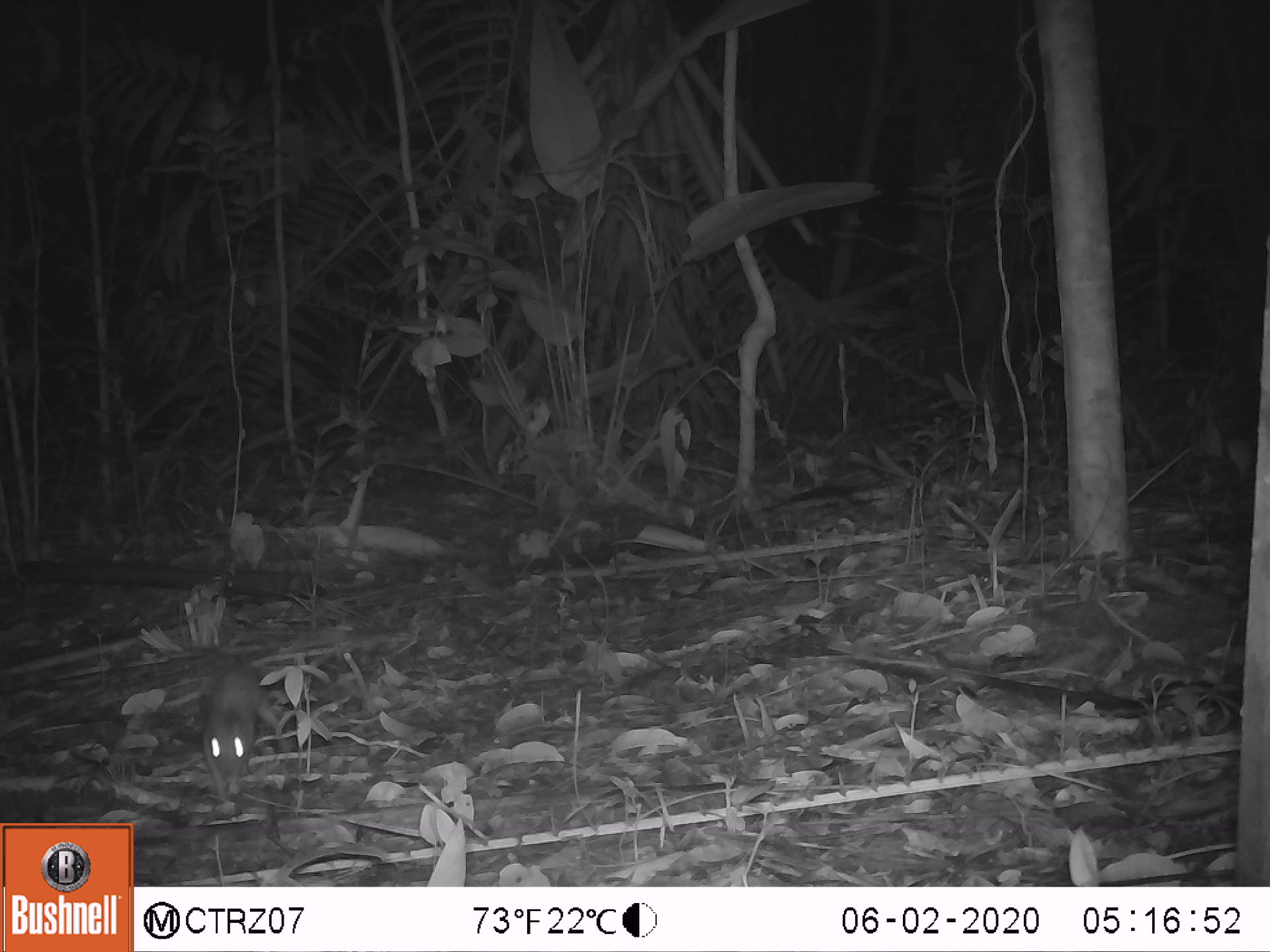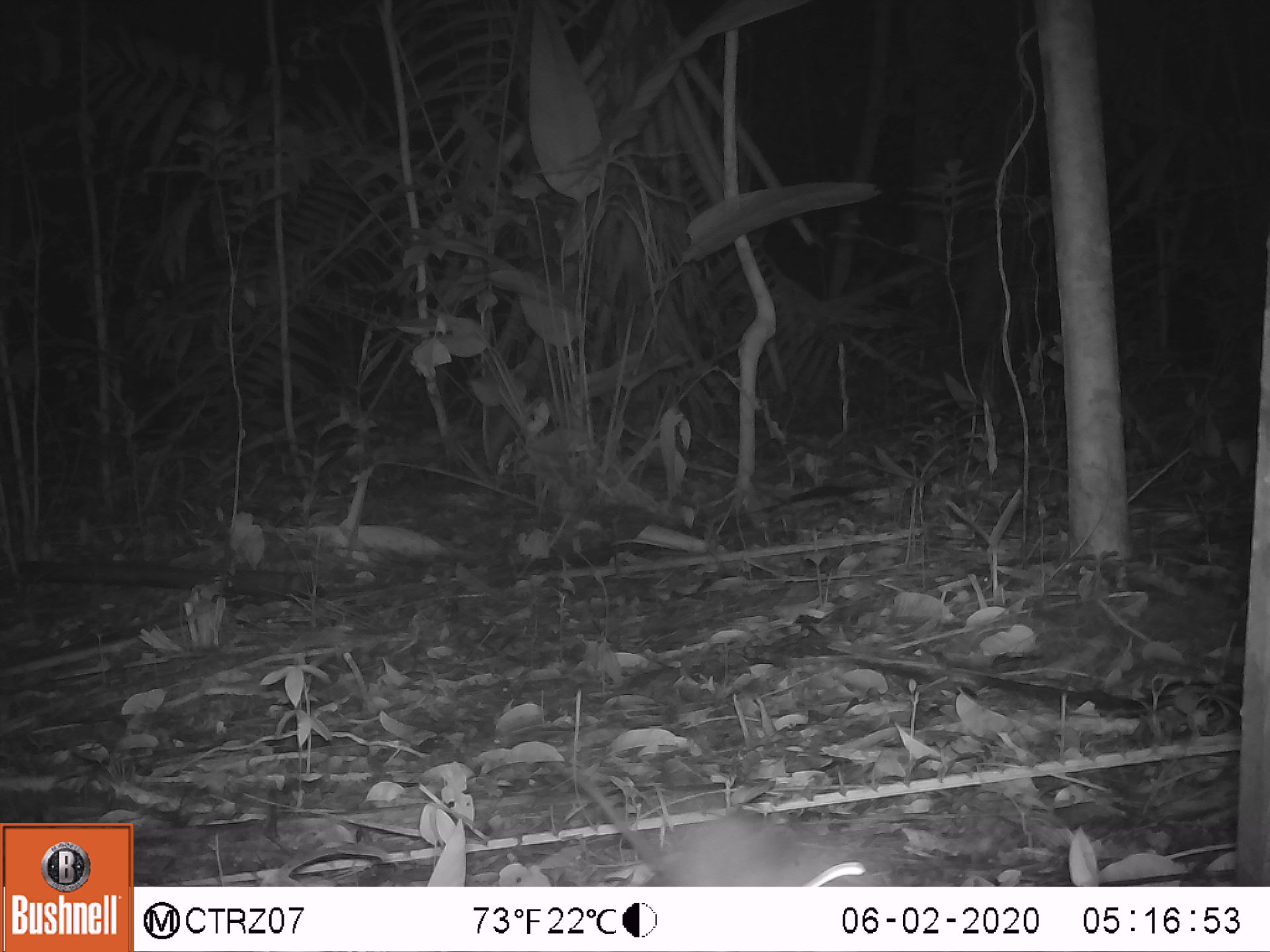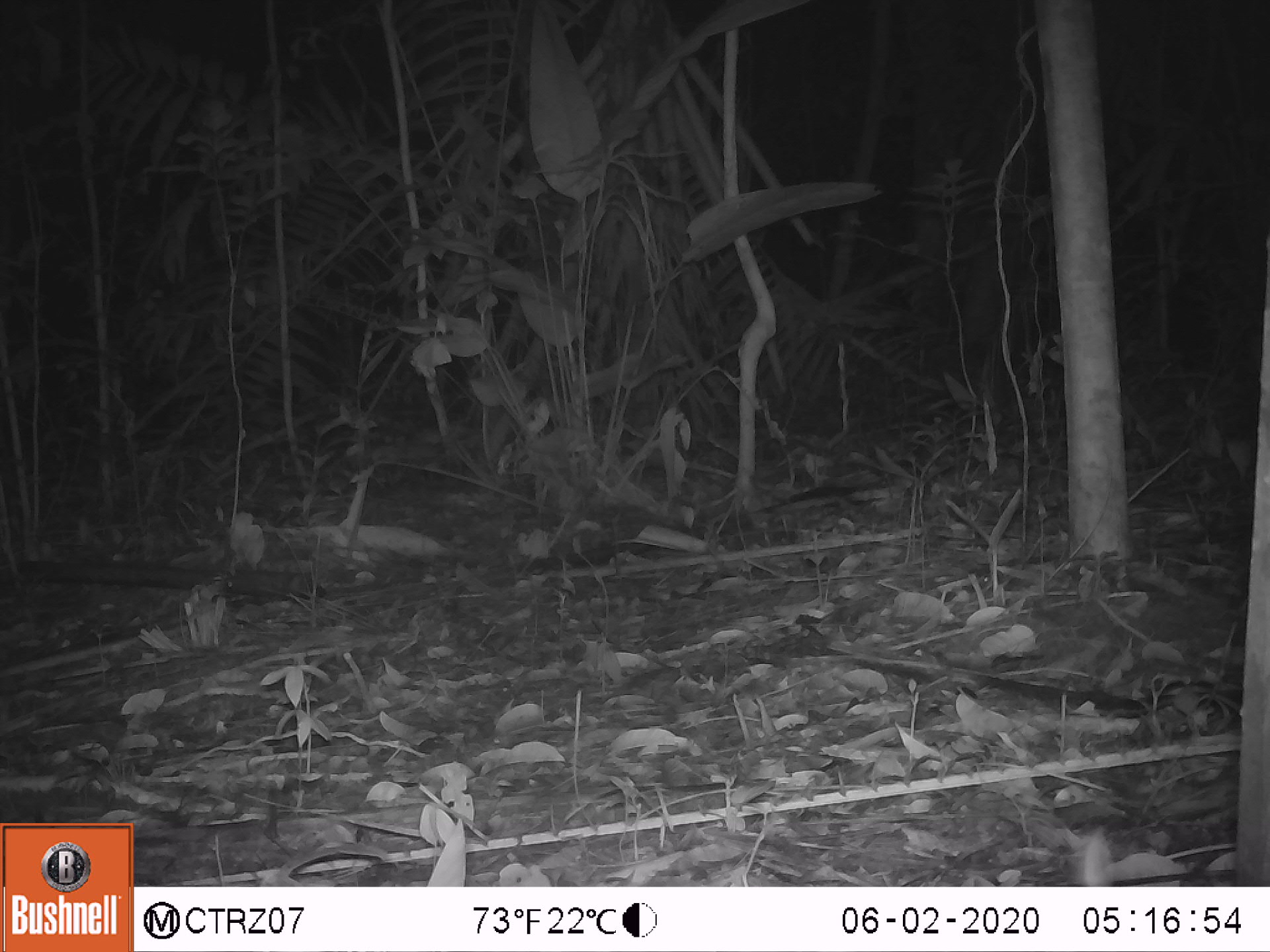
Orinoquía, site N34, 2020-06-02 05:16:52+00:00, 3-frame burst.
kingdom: Animalia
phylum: Chordata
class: Mammalia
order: Rodentia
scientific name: Rodentia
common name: rodent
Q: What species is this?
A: Rodent (Rodentia).